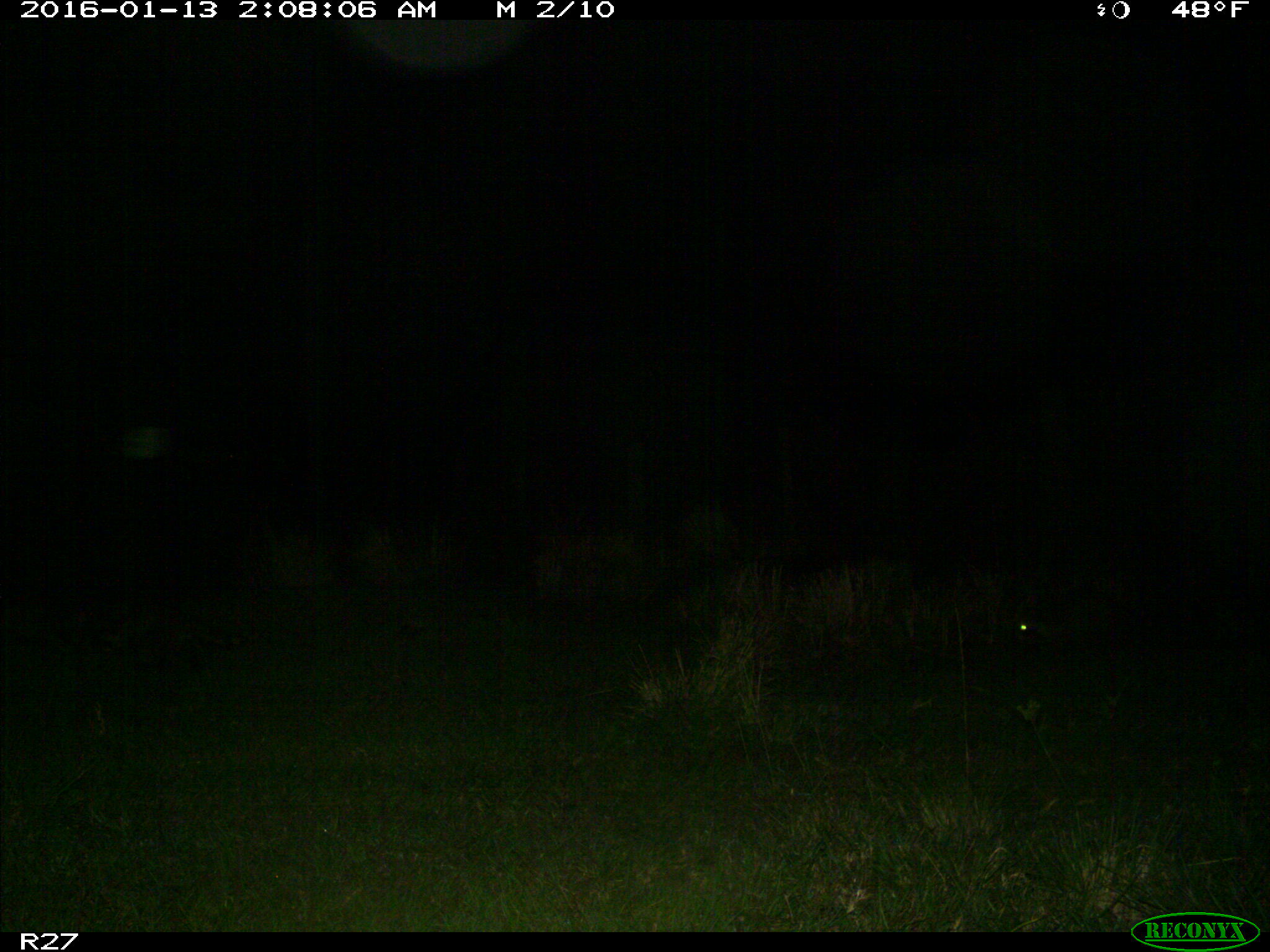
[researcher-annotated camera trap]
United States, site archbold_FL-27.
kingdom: Animalia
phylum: Chordata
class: Mammalia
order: Carnivora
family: Procyonidae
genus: Procyon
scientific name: Procyon lotor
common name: common raccoon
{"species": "Procyon lotor (common raccoon)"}